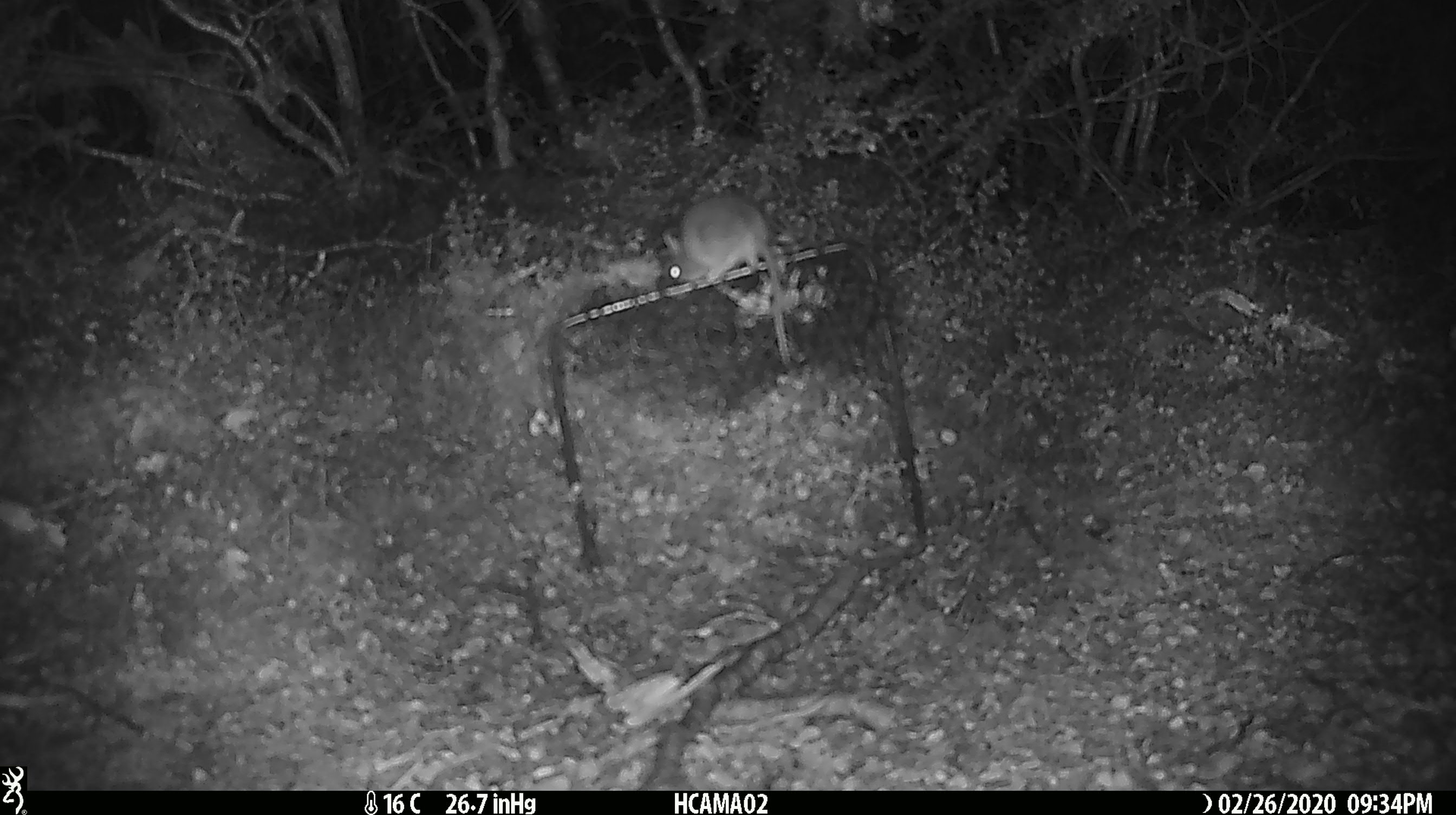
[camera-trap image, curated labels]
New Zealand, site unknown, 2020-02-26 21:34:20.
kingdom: Animalia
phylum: Chordata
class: Mammalia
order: Rodentia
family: Muridae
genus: Mus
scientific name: Mus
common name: mouse